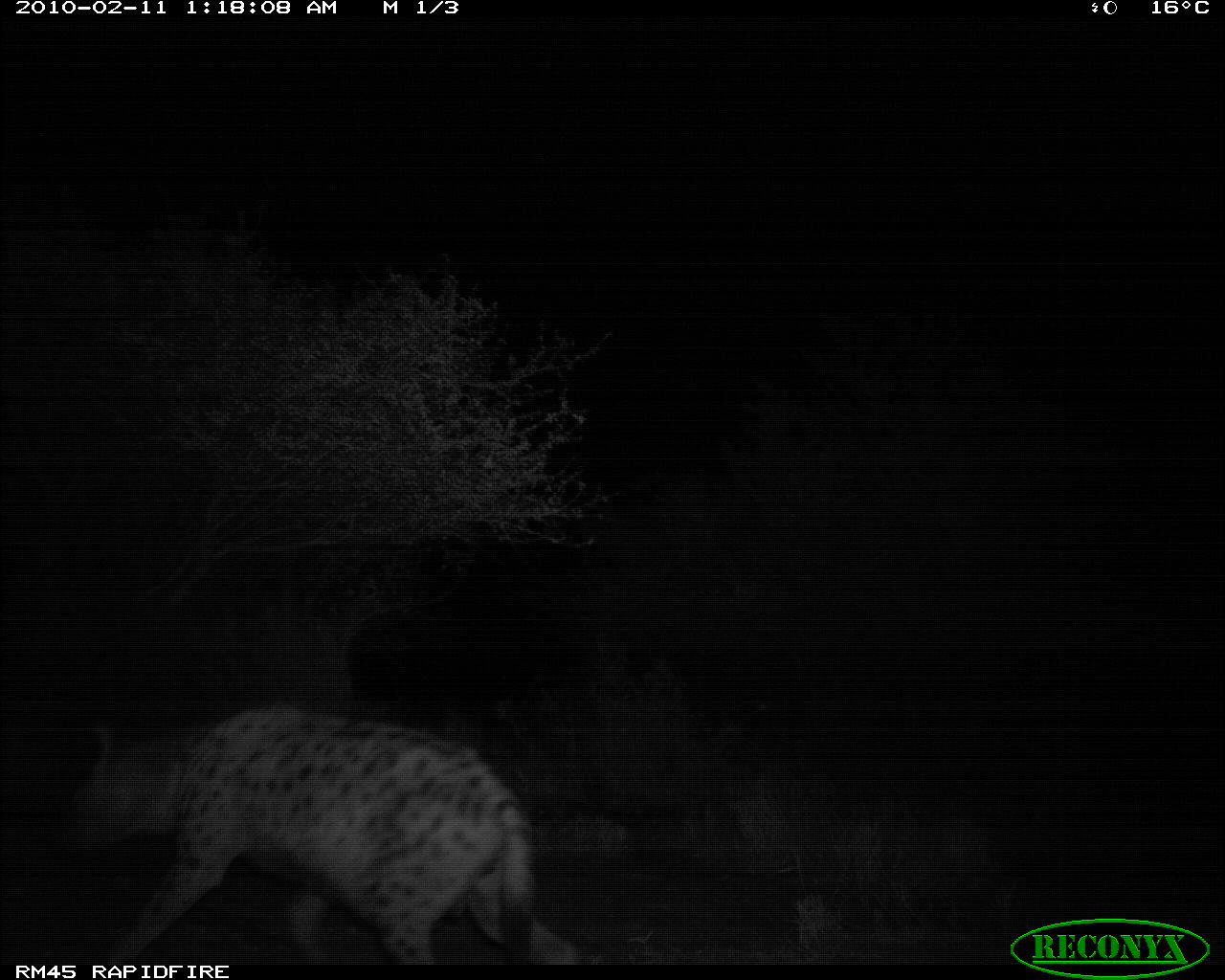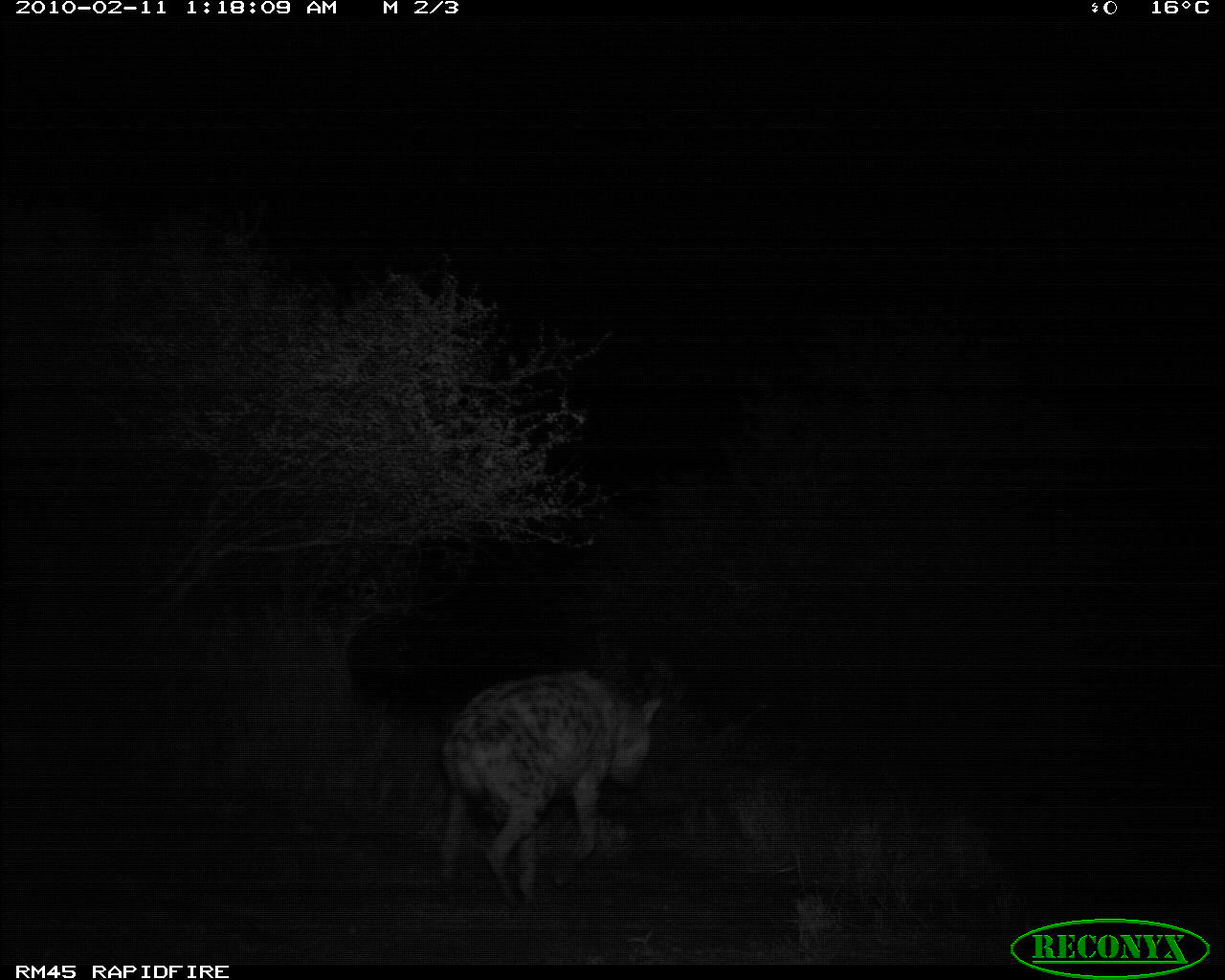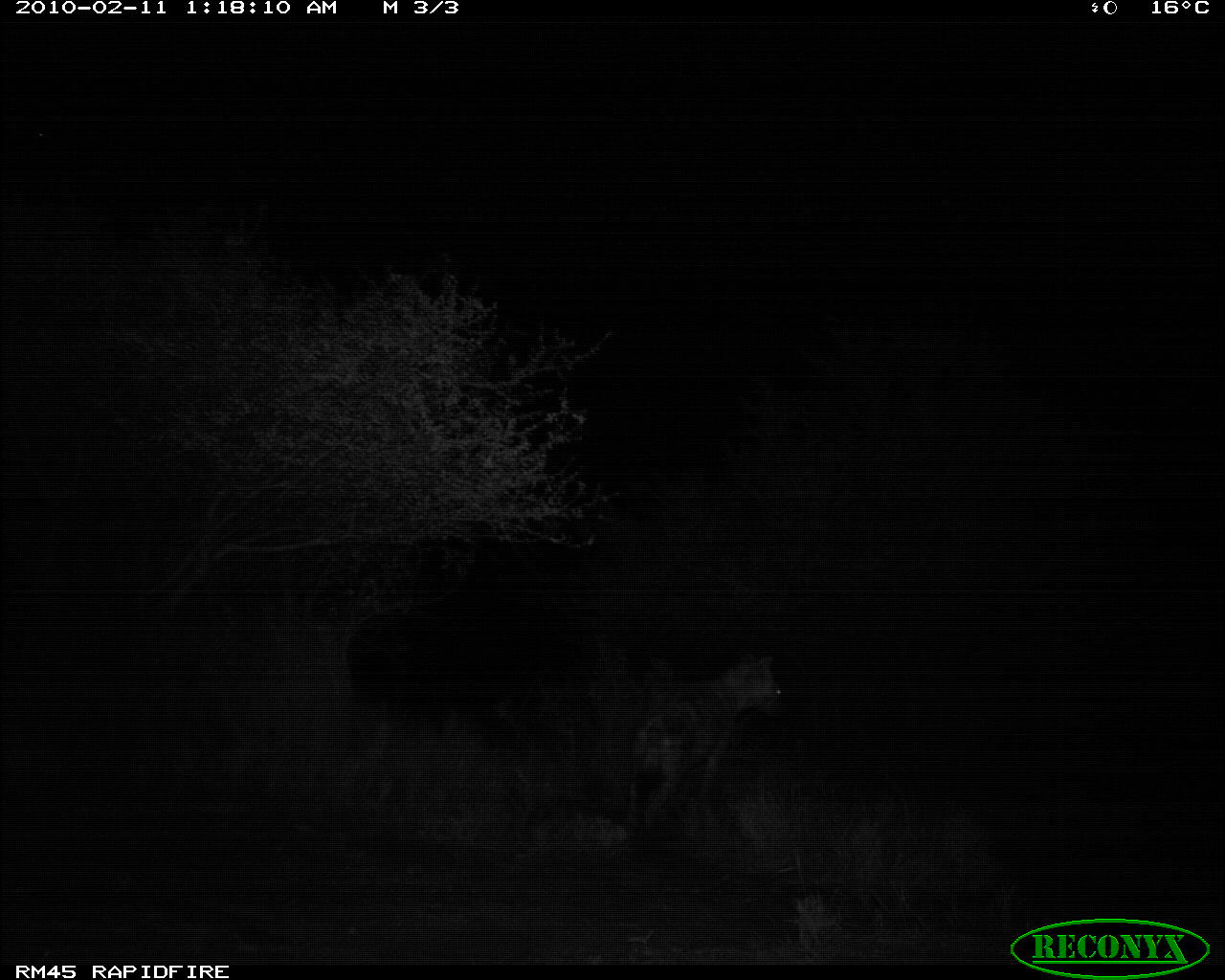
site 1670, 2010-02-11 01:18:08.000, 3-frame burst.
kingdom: Animalia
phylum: Chordata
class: Mammalia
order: Carnivora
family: Hyaenidae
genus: Crocuta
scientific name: Crocuta crocuta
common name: spotted hyena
Crocuta crocuta (spotted hyena), count 1.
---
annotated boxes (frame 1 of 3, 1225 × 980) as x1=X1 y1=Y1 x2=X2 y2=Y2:
crocuta crocuta: x1=60 y1=701 x2=580 y2=964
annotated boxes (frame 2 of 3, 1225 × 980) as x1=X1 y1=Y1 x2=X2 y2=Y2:
crocuta crocuta: x1=436 y1=666 x2=663 y2=914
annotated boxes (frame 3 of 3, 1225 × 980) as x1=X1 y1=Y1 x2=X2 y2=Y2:
crocuta crocuta: x1=627 y1=650 x2=788 y2=829